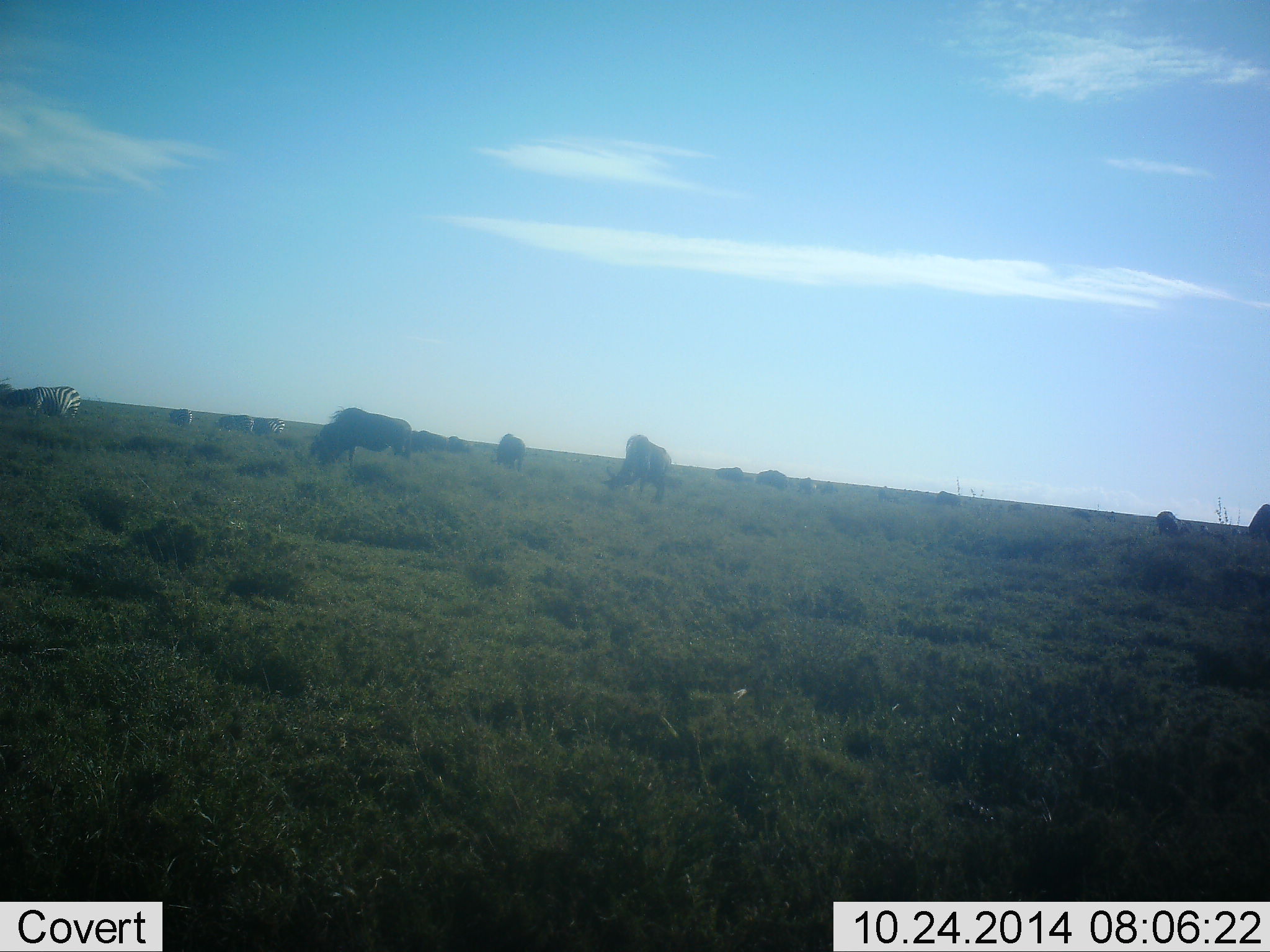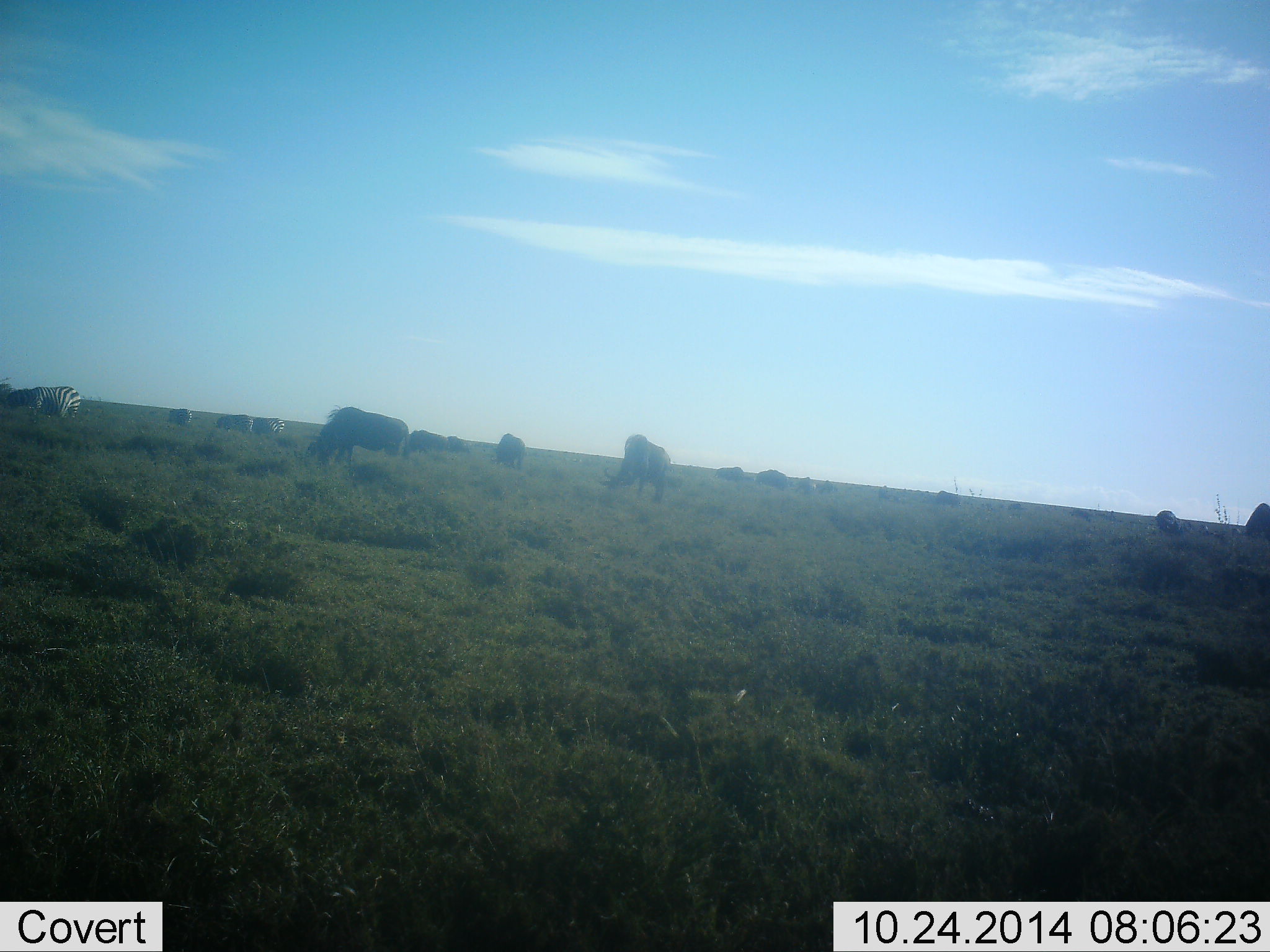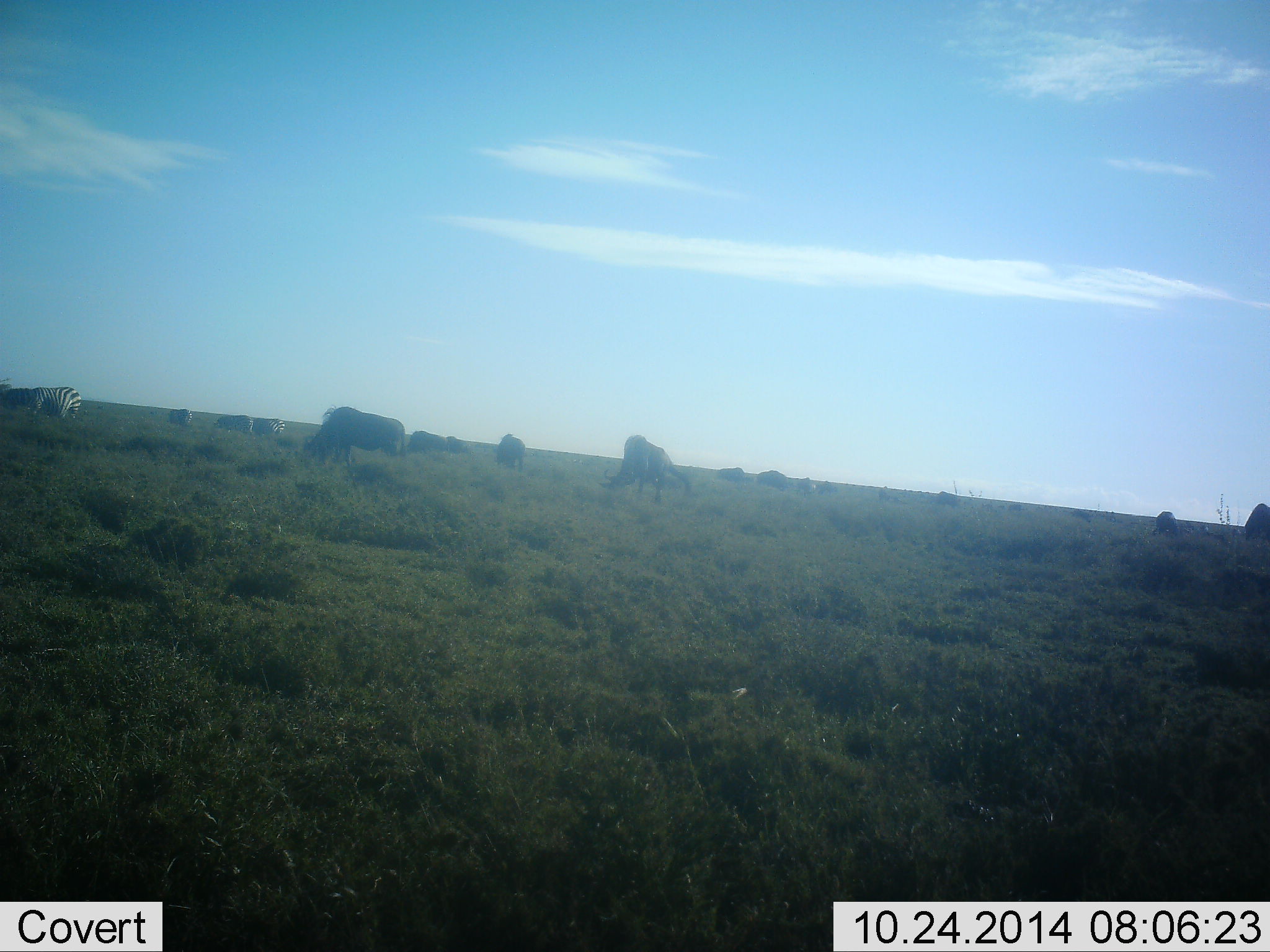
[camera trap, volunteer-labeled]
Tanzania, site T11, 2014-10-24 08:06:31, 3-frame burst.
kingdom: Animalia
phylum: Chordata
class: Mammalia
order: Artiodactyla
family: Bovidae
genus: Connochaetes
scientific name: Connochaetes taurinus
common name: blue wildebeest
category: wildebeest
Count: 11-50.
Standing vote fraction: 55%.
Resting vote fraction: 0%.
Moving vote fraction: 9%.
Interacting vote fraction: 0%.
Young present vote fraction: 0%.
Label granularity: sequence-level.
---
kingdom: Animalia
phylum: Chordata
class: Mammalia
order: Perissodactyla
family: Equidae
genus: Equus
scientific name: Equus quagga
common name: plains zebra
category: zebra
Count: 1.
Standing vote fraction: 46%.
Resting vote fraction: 0%.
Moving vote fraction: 8%.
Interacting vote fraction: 8%.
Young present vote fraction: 0%.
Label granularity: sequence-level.